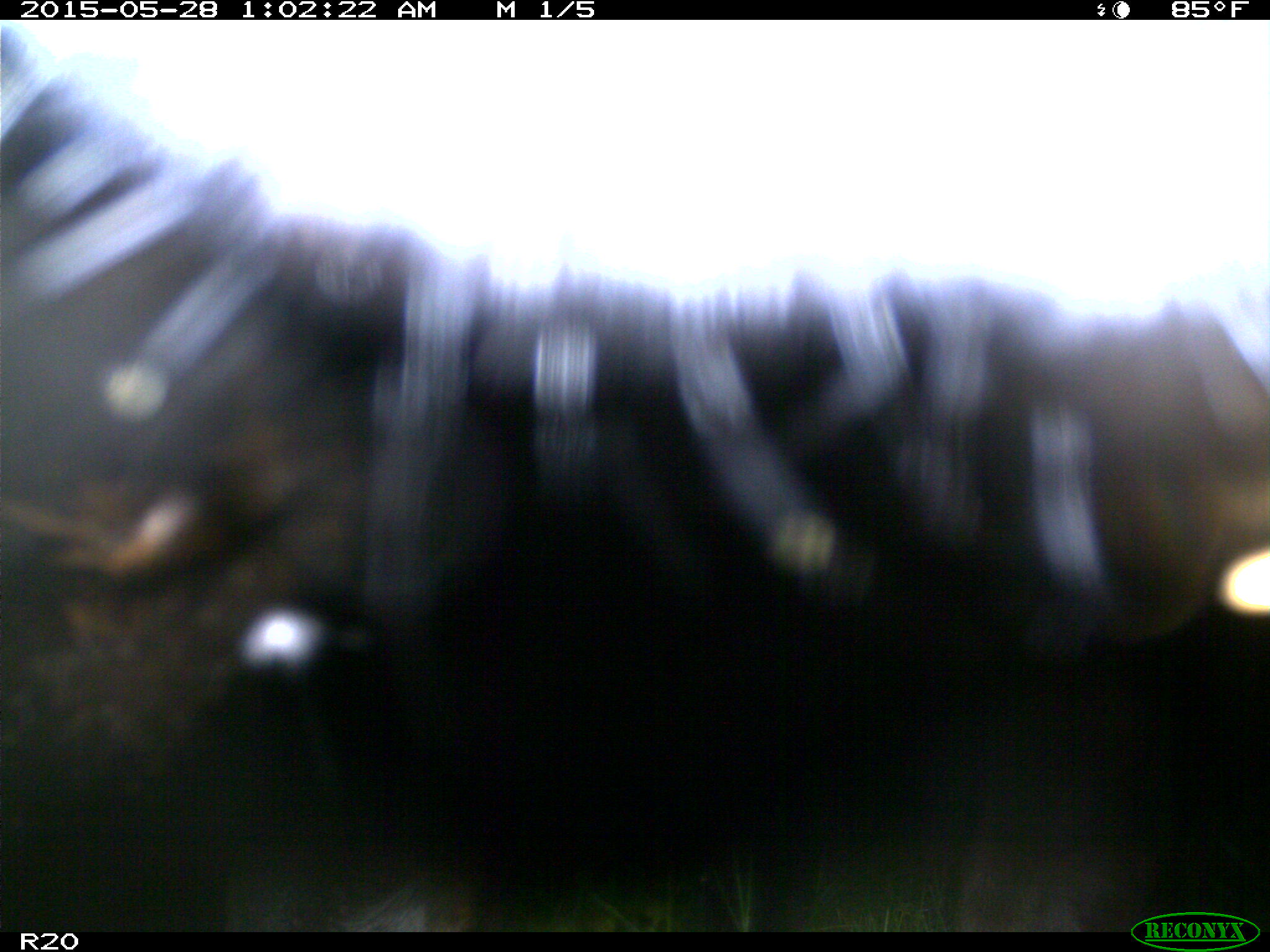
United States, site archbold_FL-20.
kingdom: Animalia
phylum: Chordata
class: Mammalia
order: Artiodactyla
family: Bovidae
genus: Bos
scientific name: Bos taurus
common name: domestic cow